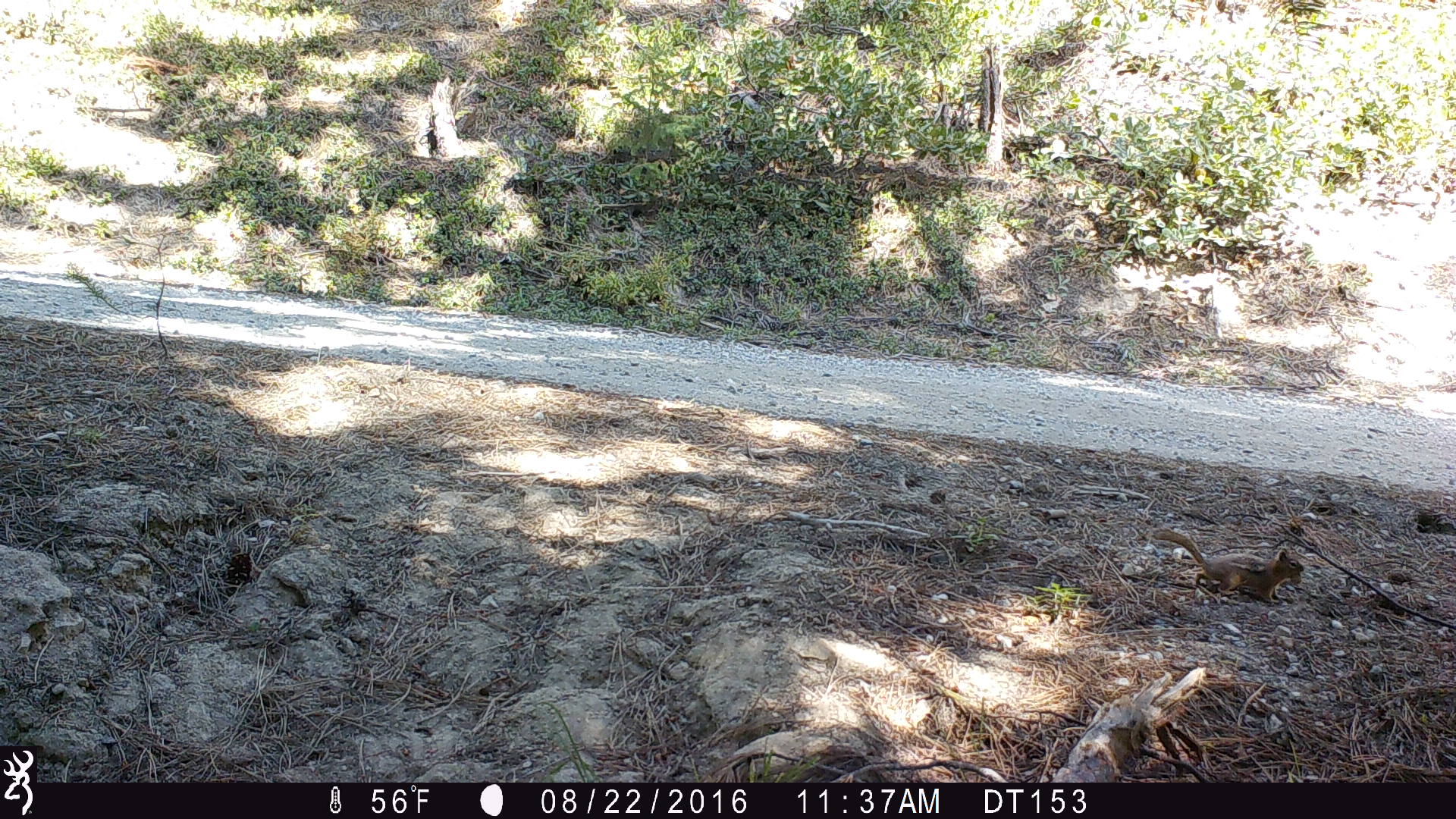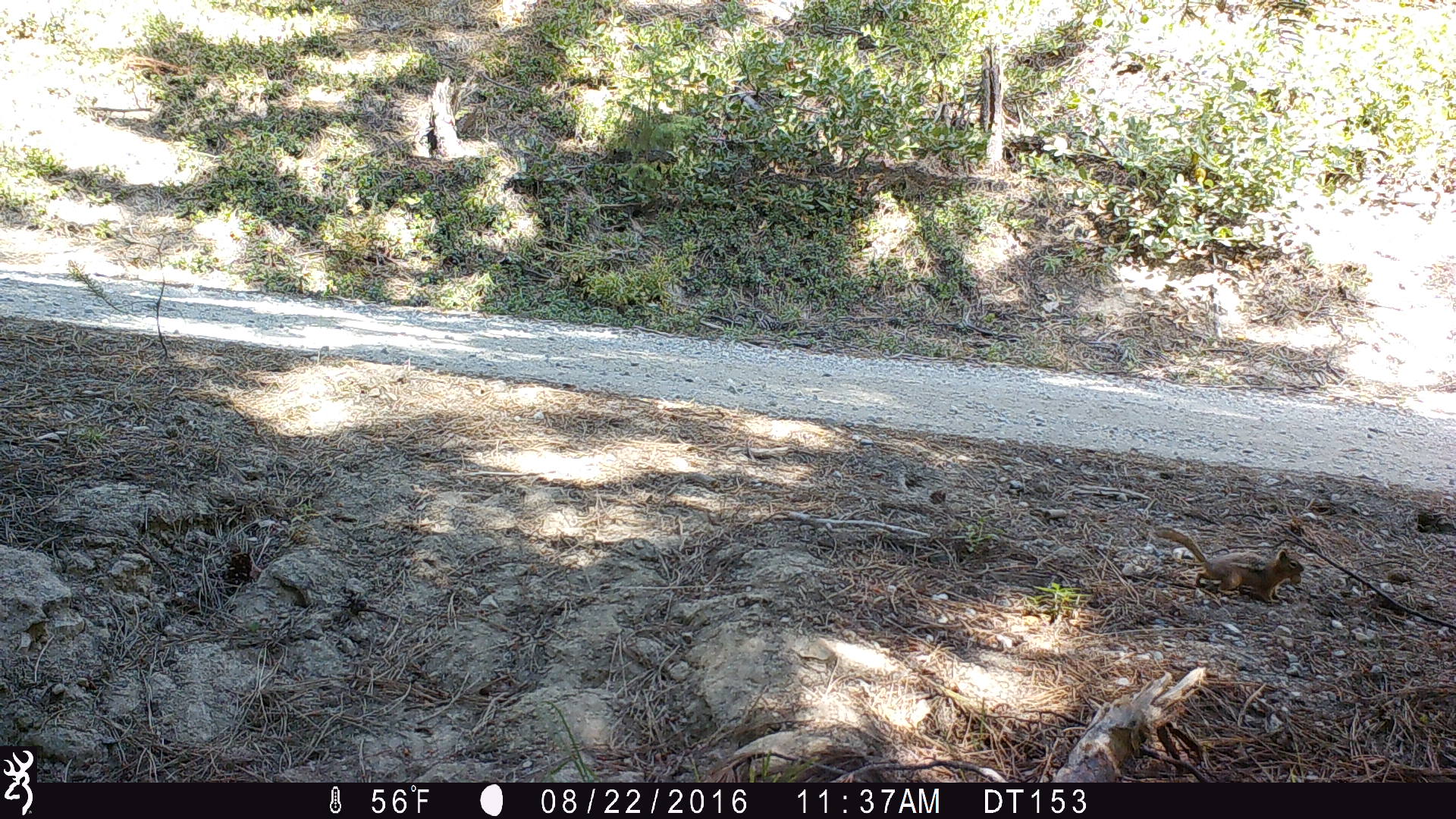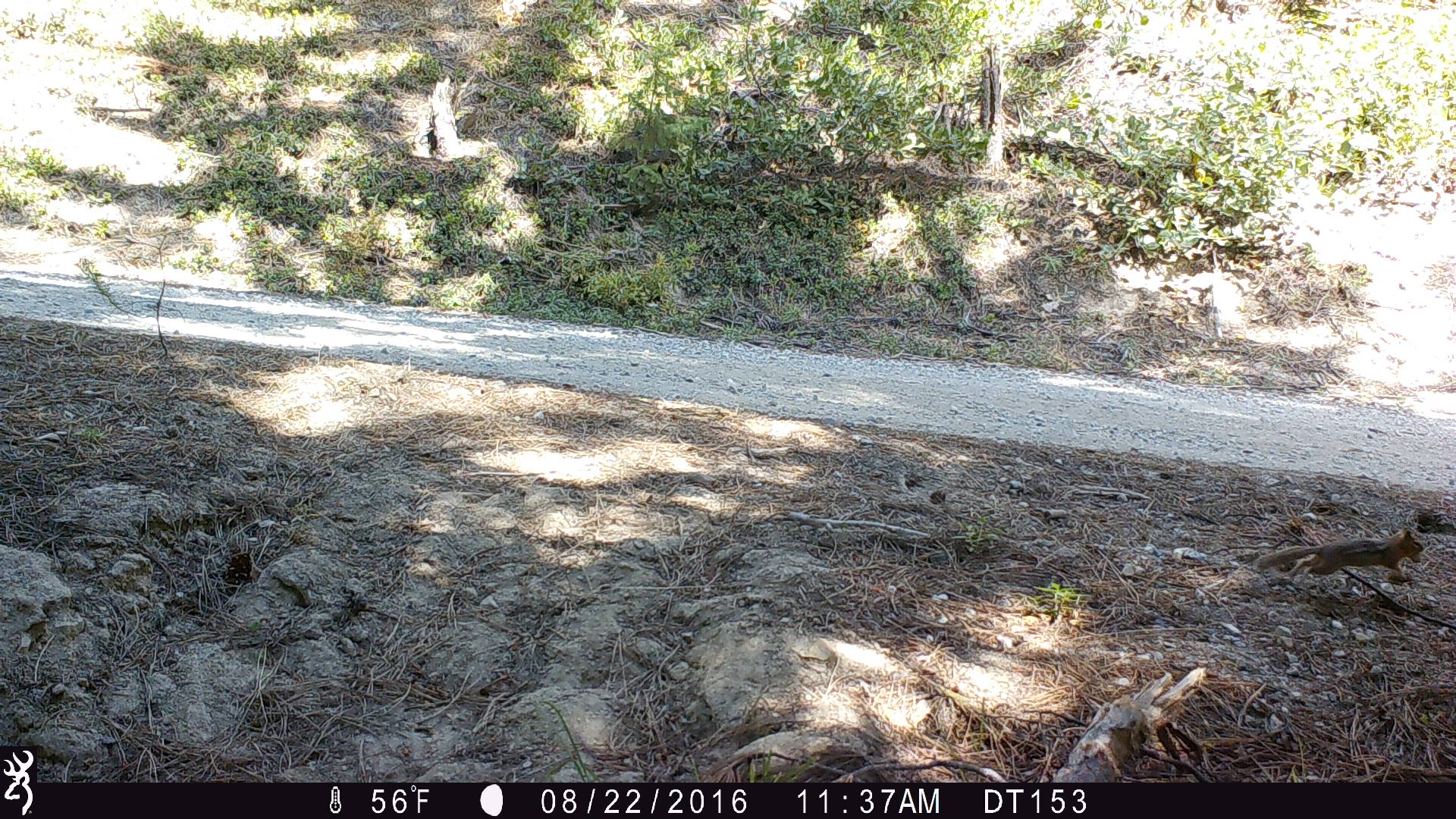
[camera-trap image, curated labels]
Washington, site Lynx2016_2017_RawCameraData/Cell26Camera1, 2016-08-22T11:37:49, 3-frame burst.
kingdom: Animalia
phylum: Chordata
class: Mammalia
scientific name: Mammalia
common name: small mammal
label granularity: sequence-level